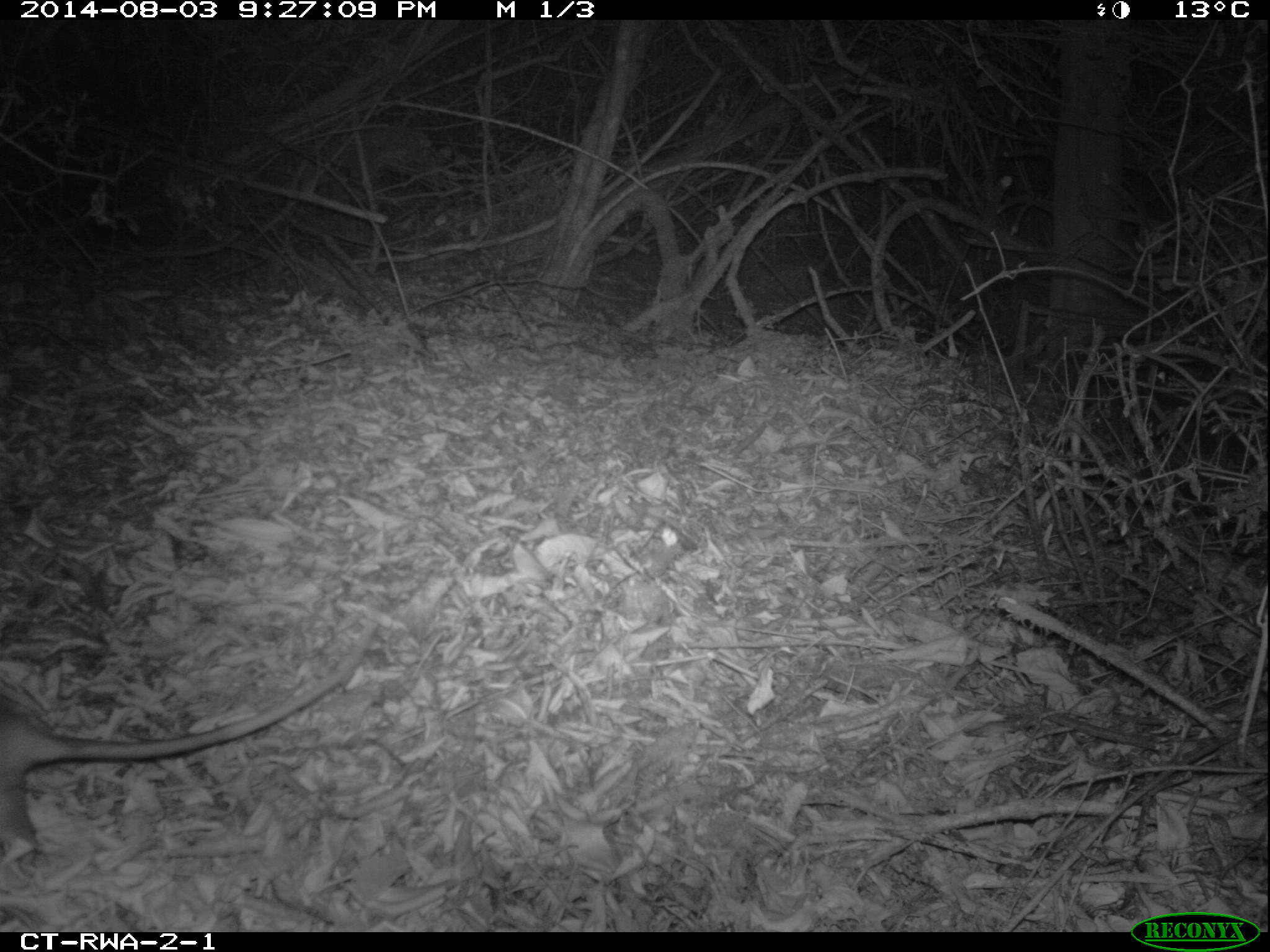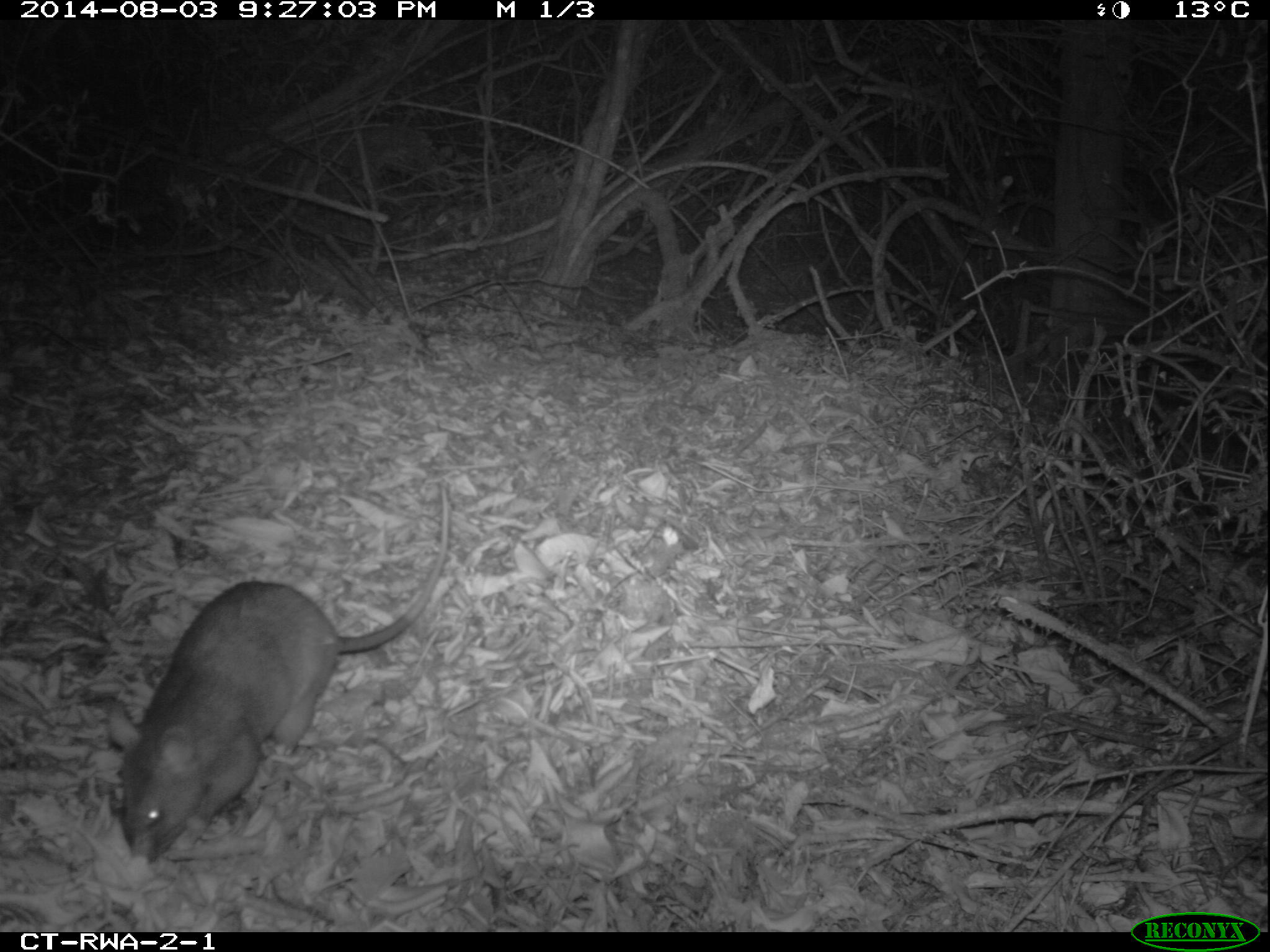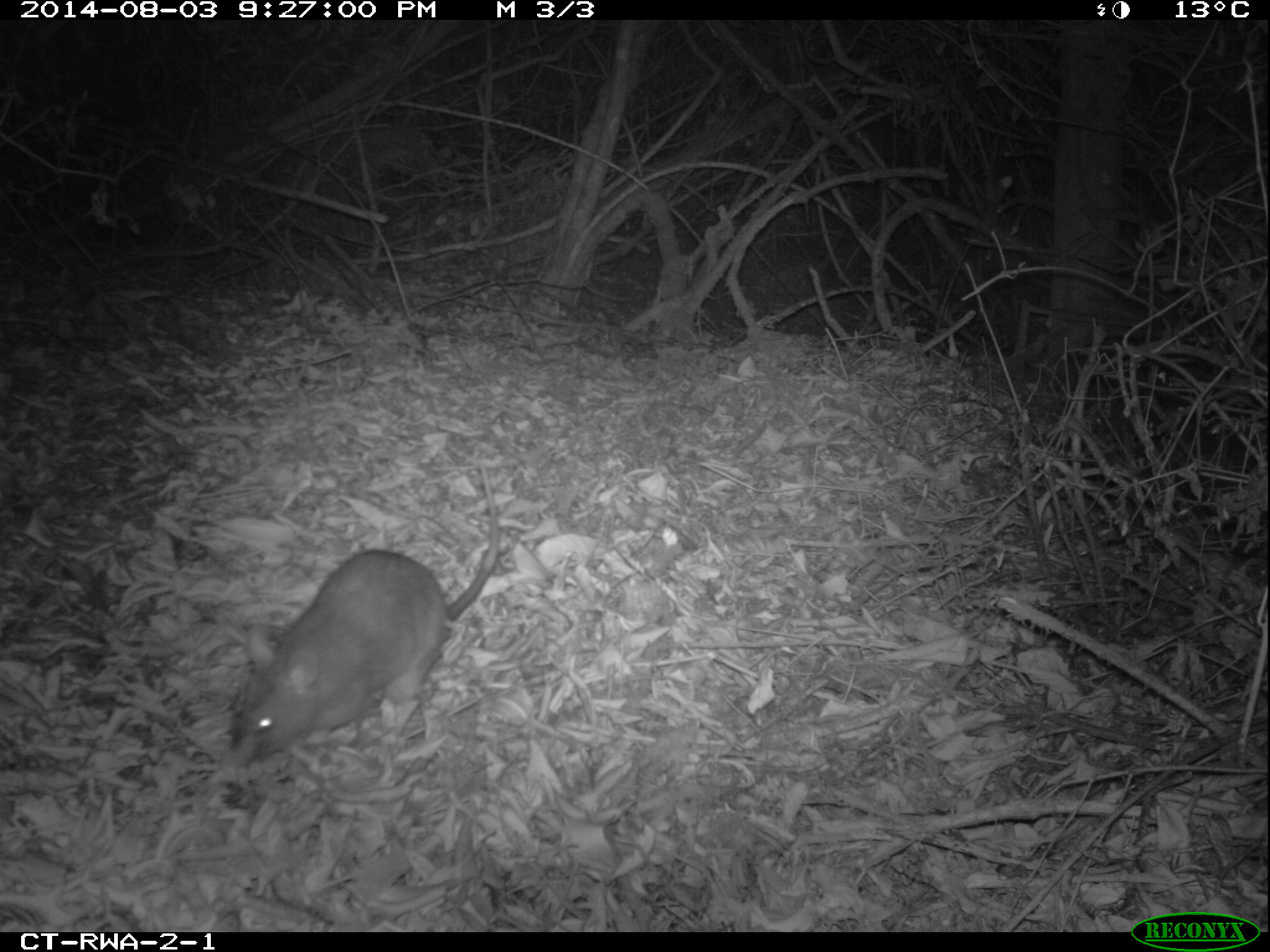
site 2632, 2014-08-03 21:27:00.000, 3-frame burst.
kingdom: Animalia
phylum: Chordata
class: Mammalia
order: Rodentia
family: Nesomyidae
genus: Cricetomys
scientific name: Cricetomys gambianus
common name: african giant pouched rat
Cricetomys gambianus (african giant pouched rat), count 1.